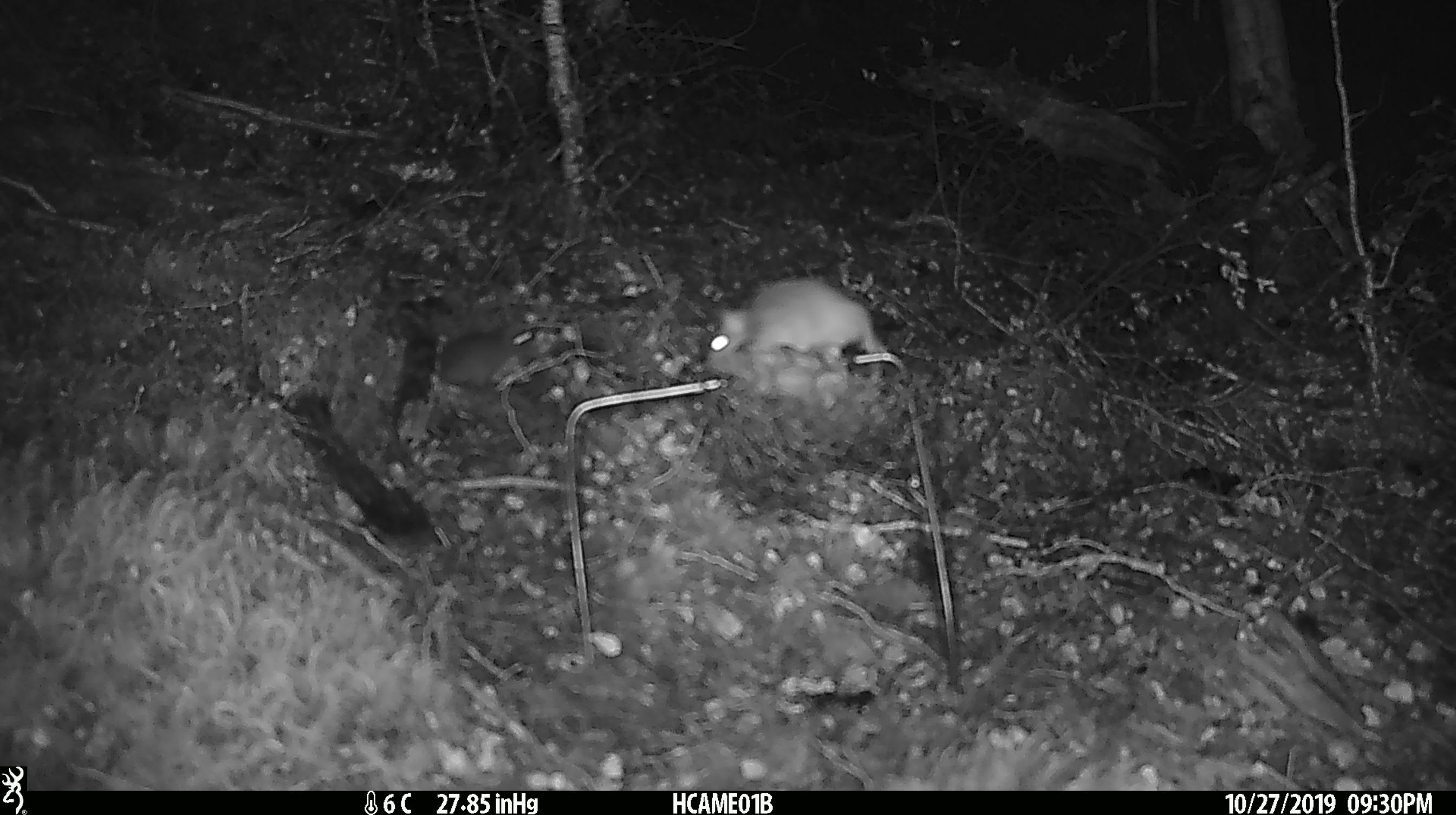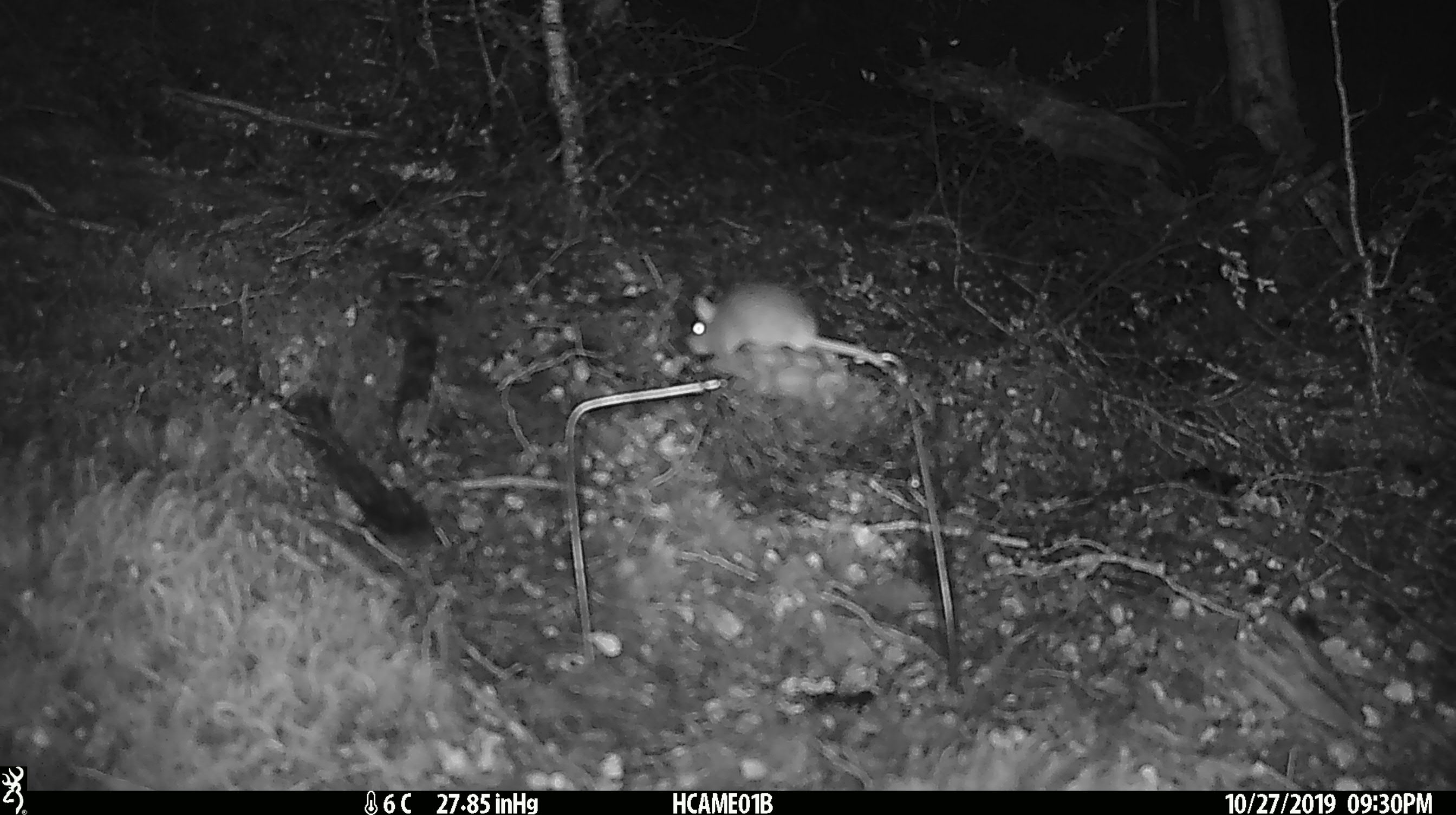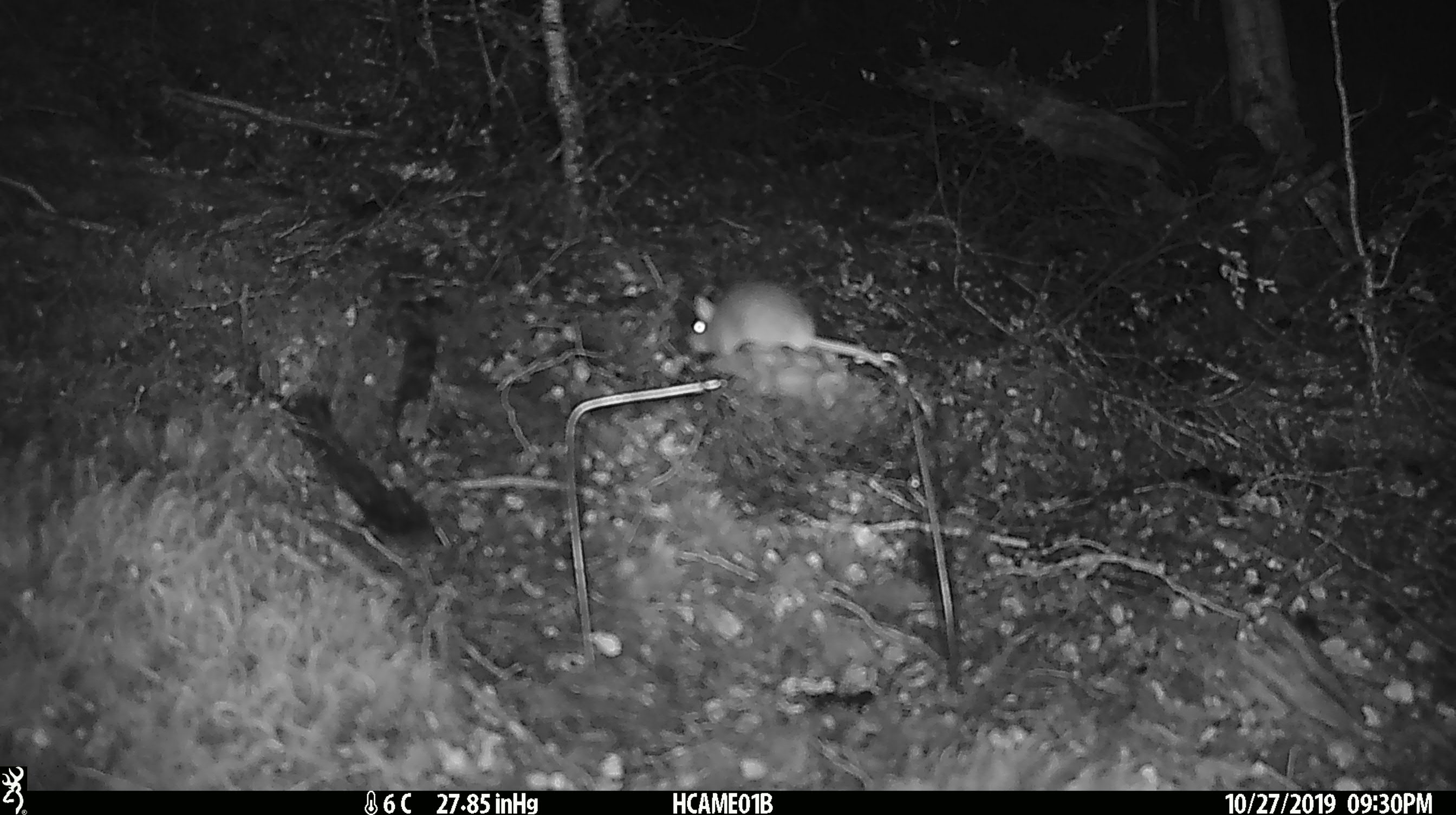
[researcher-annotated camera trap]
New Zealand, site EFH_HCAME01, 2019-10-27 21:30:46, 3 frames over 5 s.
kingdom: Animalia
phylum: Chordata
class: Mammalia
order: Rodentia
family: Muridae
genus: Mus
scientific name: Mus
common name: mouse